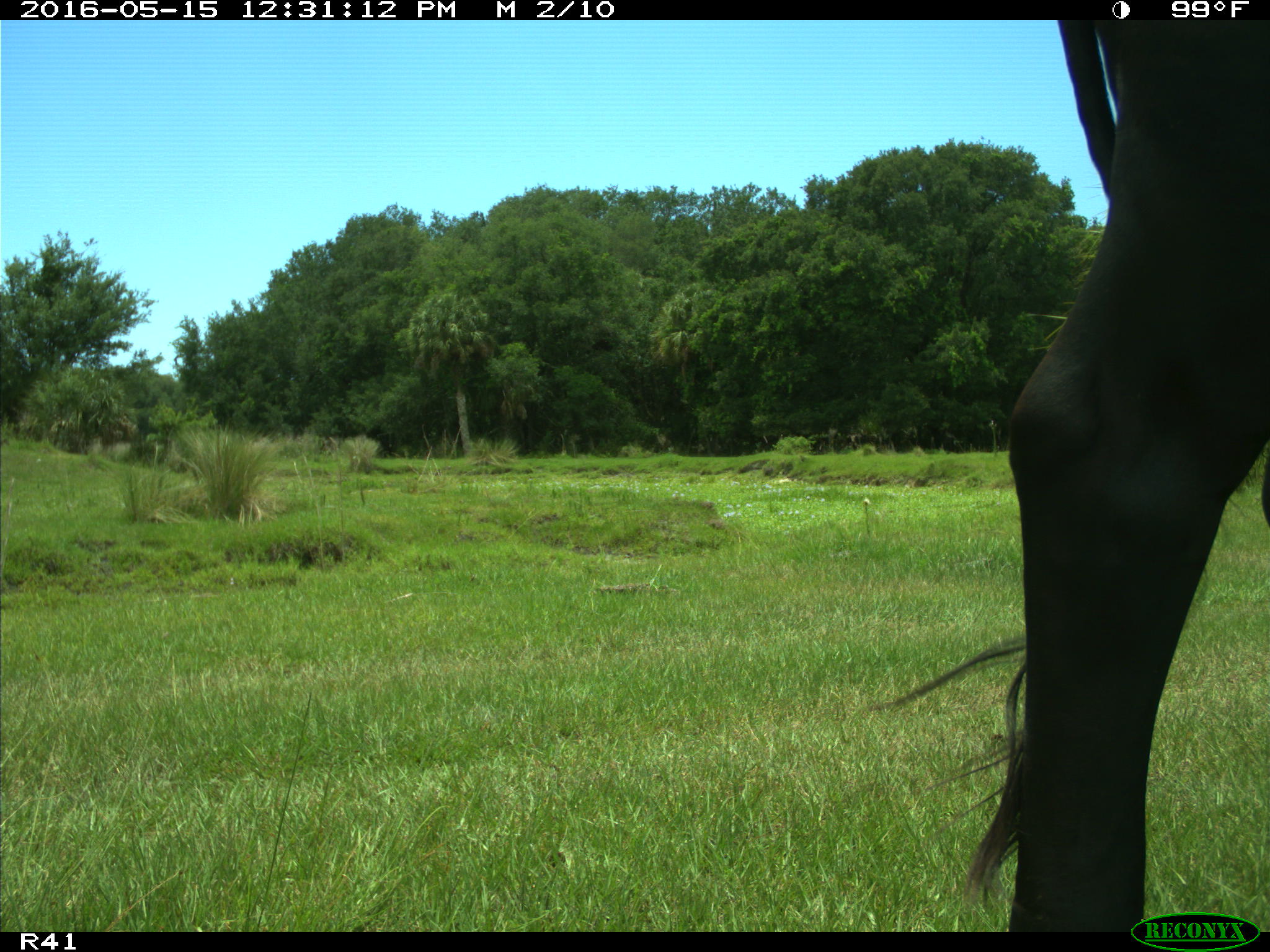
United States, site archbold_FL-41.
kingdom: Animalia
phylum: Chordata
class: Mammalia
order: Artiodactyla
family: Bovidae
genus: Bos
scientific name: Bos taurus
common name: domestic cow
Bos taurus (domestic cow).